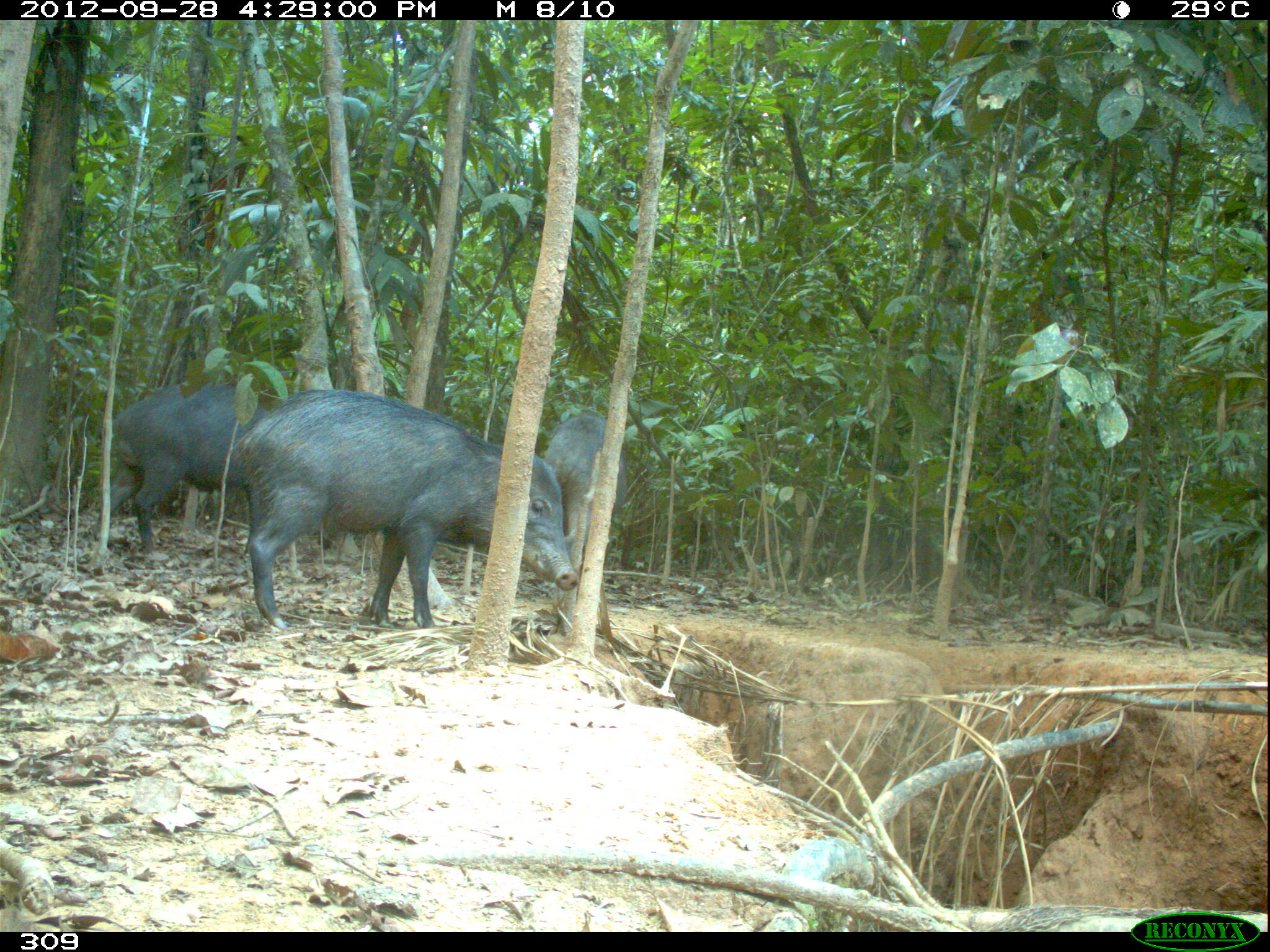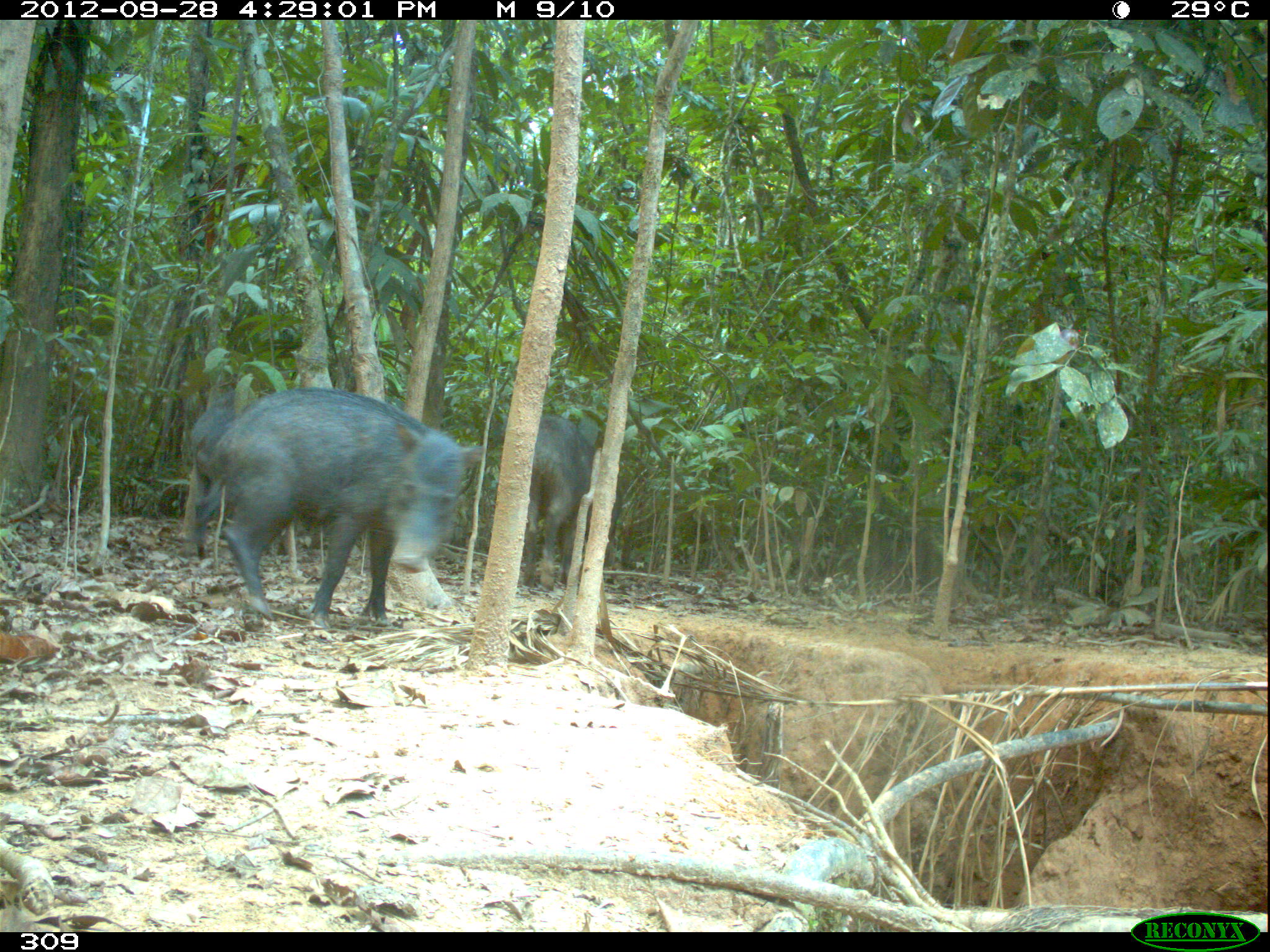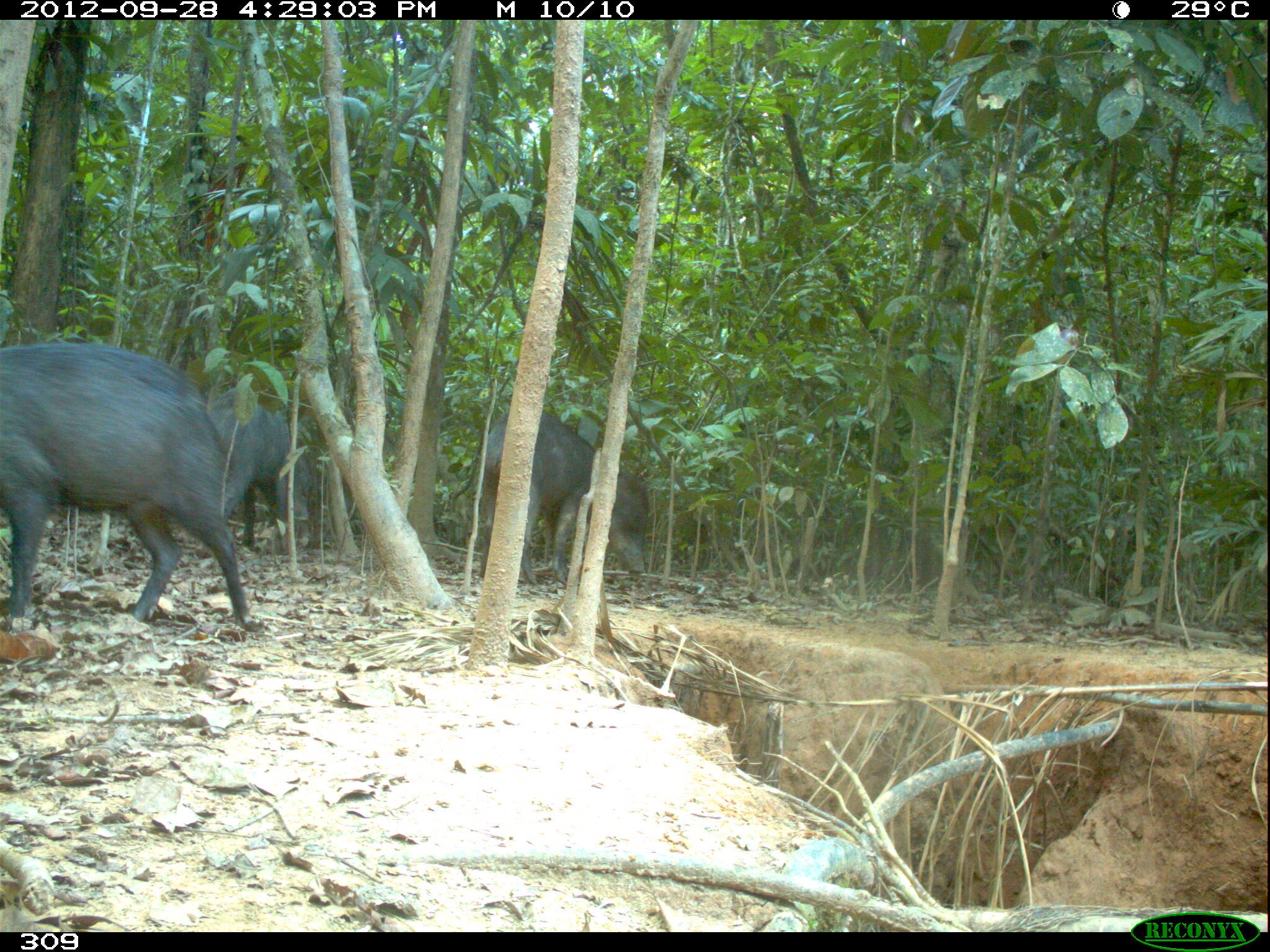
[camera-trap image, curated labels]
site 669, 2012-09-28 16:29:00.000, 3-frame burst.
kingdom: Animalia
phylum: Chordata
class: Mammalia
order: Artiodactyla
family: Tayassuidae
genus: Tayassu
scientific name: Tayassu pecari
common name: white-lipped peccary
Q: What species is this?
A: Tayassu pecari (white-lipped peccary).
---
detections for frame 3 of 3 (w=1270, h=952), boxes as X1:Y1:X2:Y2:
tayassu pecari: 0:342:252:625; 478:409:647:583; 208:385:310:555